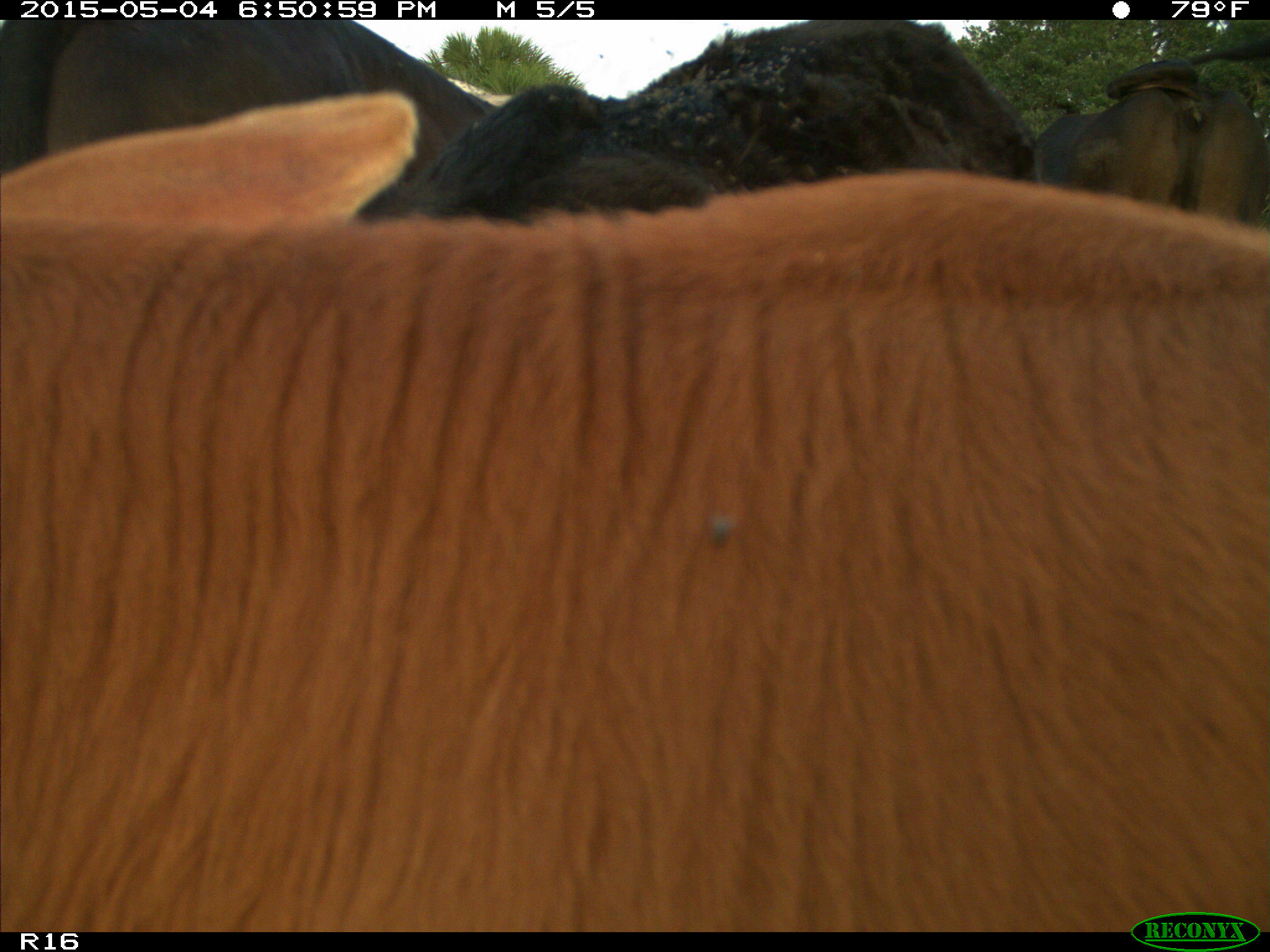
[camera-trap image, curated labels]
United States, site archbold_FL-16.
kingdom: Animalia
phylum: Chordata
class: Mammalia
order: Artiodactyla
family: Bovidae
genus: Bos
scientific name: Bos taurus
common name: domestic cow